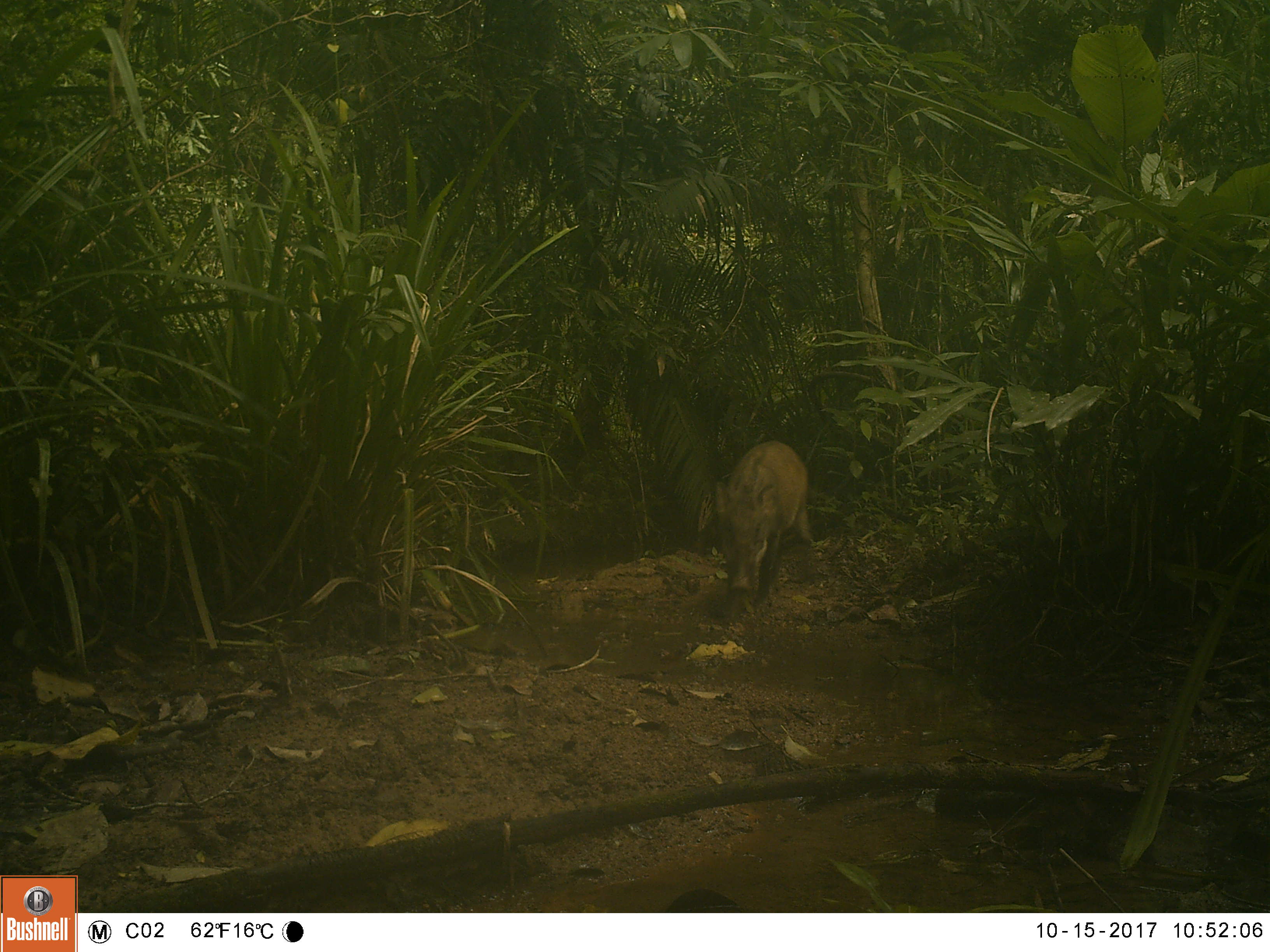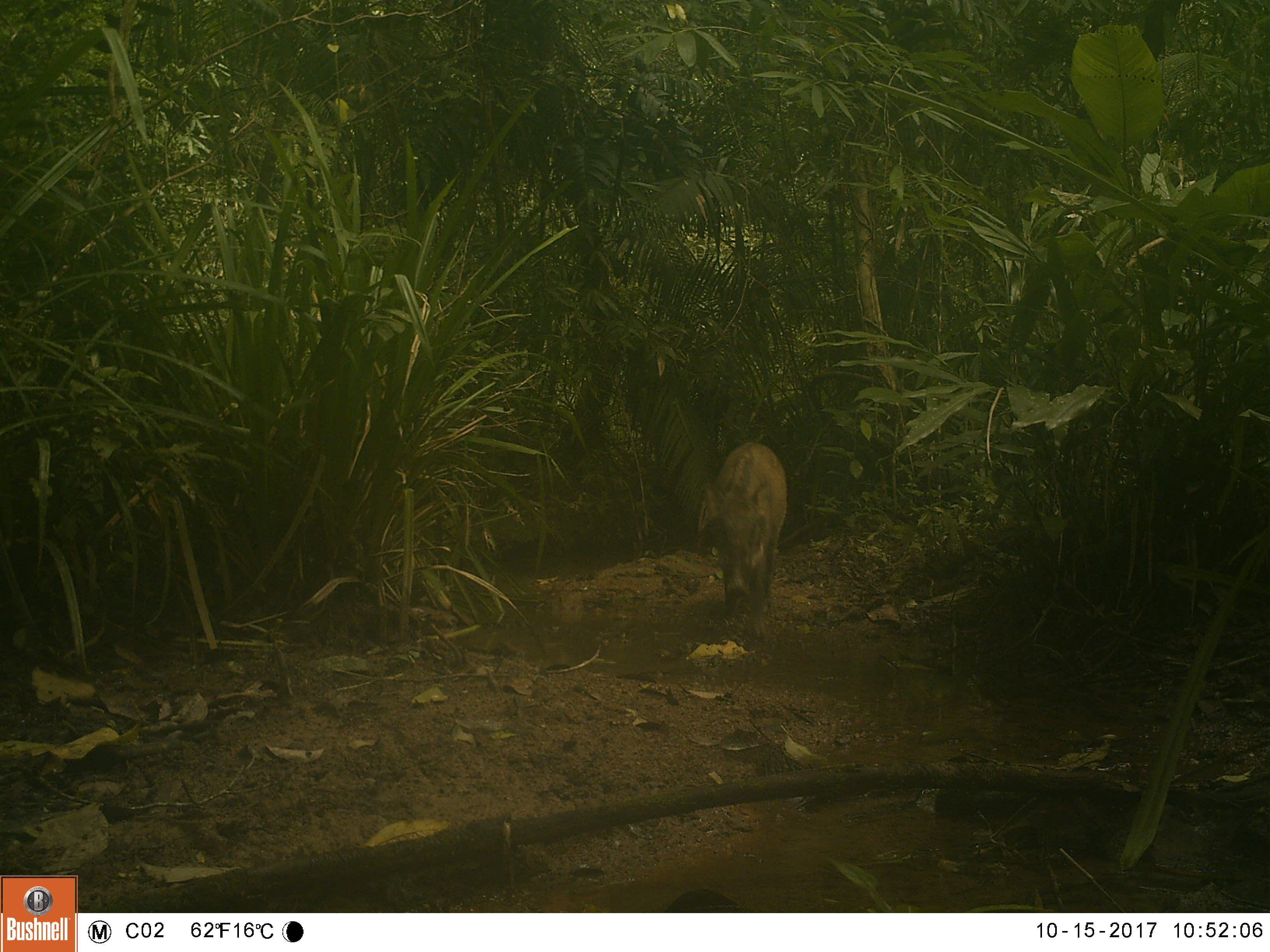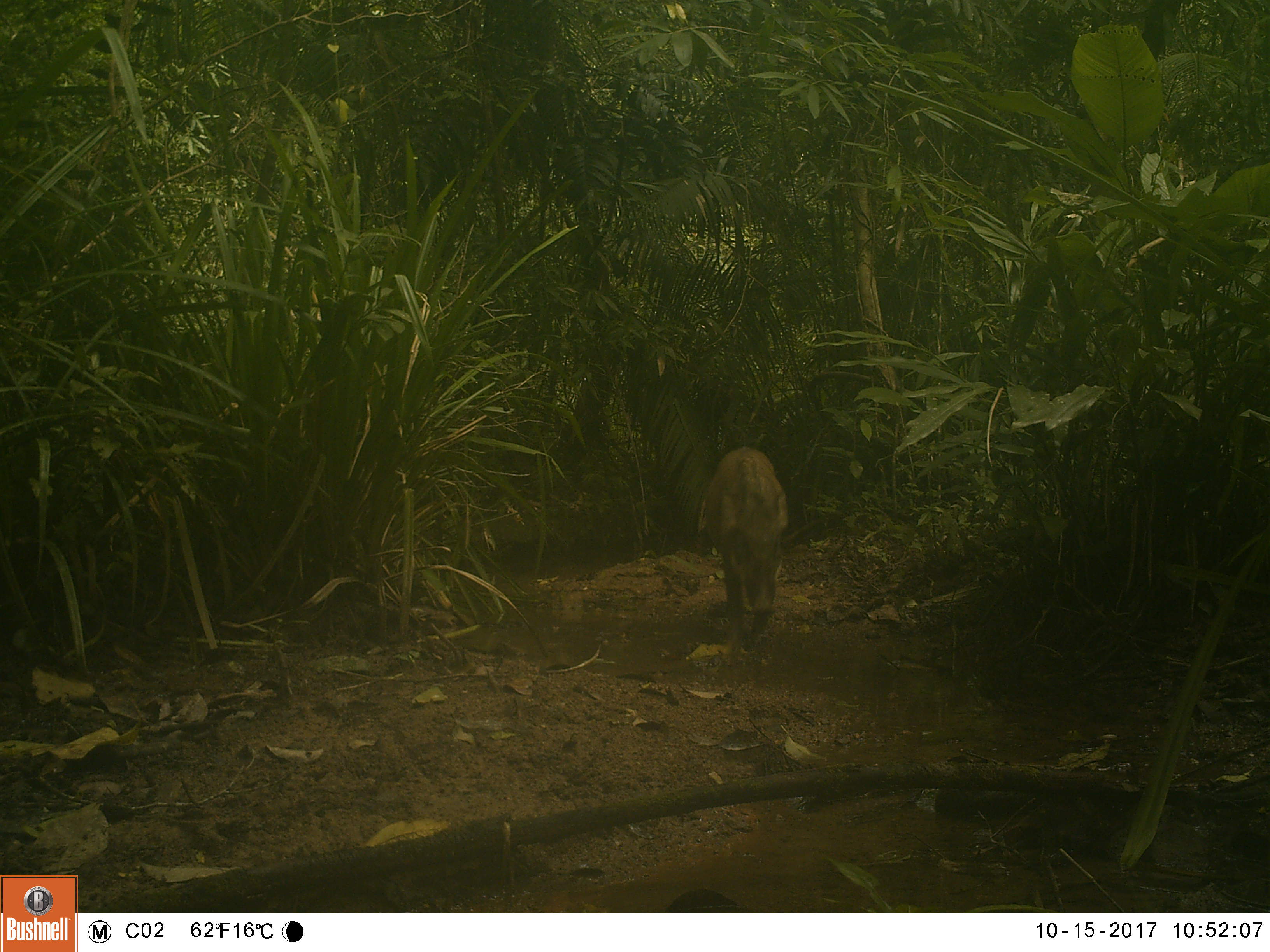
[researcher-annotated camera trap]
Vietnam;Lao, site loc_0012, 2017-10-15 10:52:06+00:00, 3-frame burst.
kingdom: Animalia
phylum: Chordata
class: Mammalia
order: Artiodactyla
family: Suidae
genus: Sus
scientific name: Sus scrofa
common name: eurasian wild pig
Eurasian wild pig (Sus scrofa). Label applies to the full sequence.